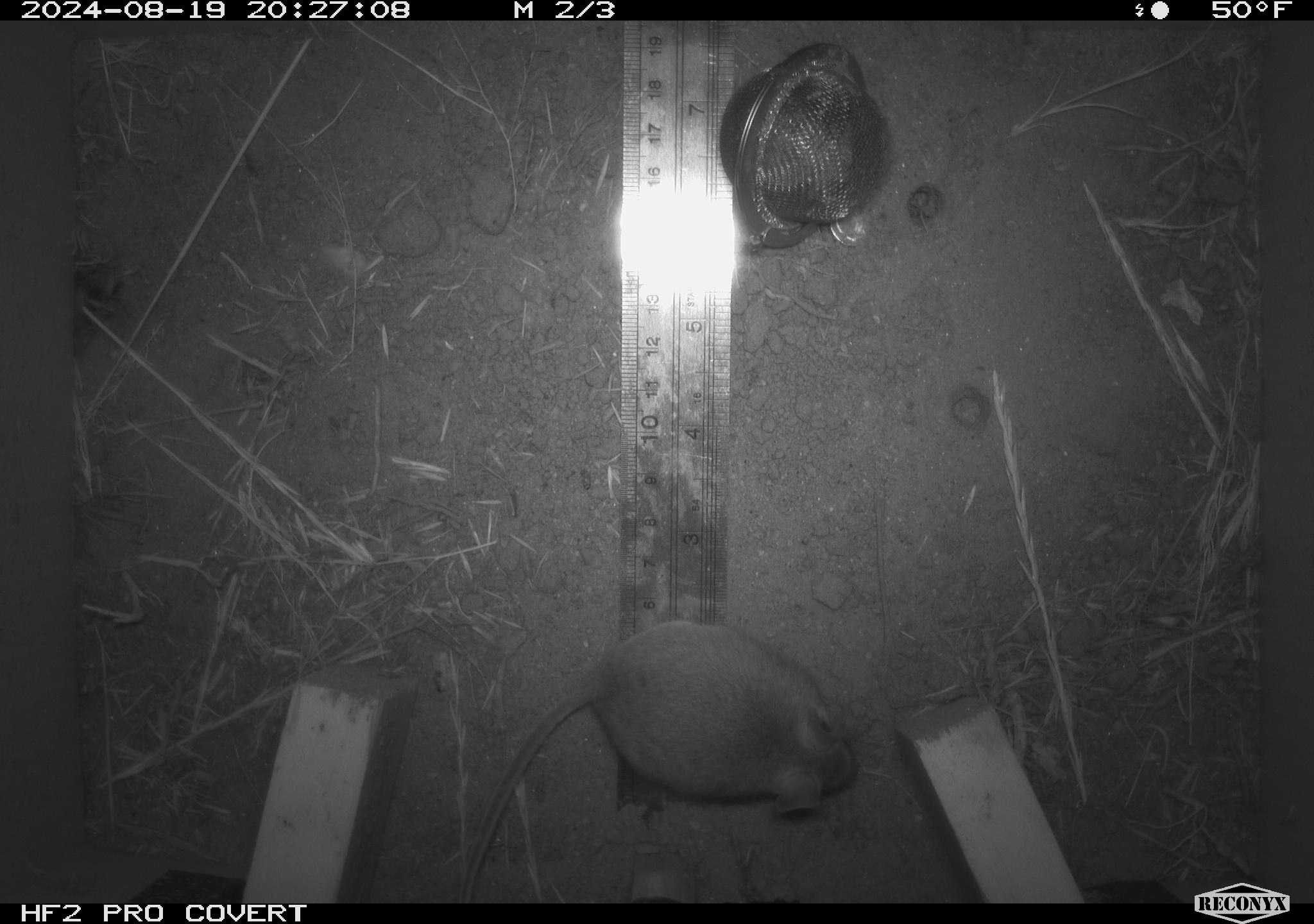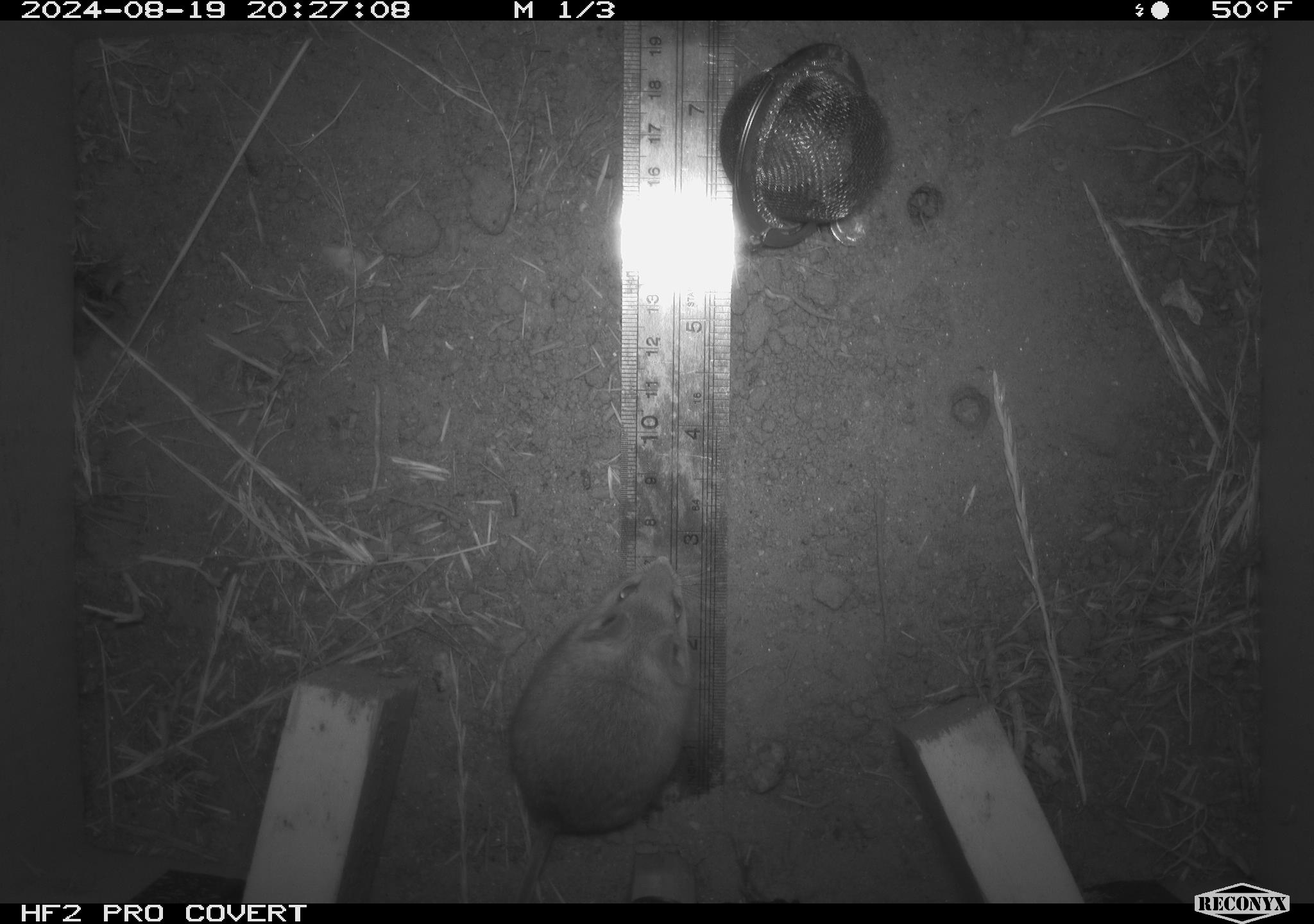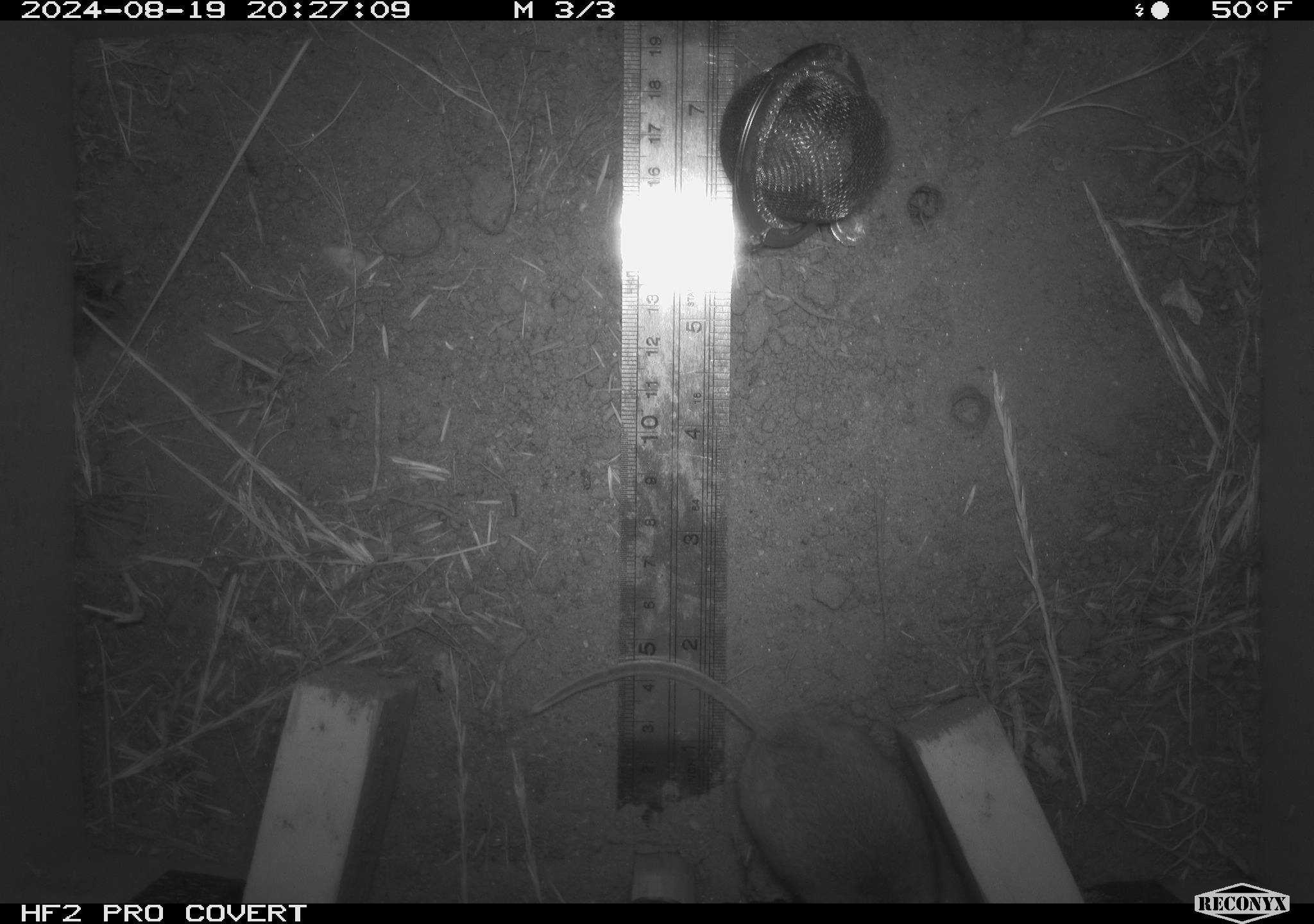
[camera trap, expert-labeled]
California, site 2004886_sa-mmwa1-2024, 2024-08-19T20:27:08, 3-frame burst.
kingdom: Animalia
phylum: Chordata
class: Mammalia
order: Rodentia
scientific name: Rodentia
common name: mouse species